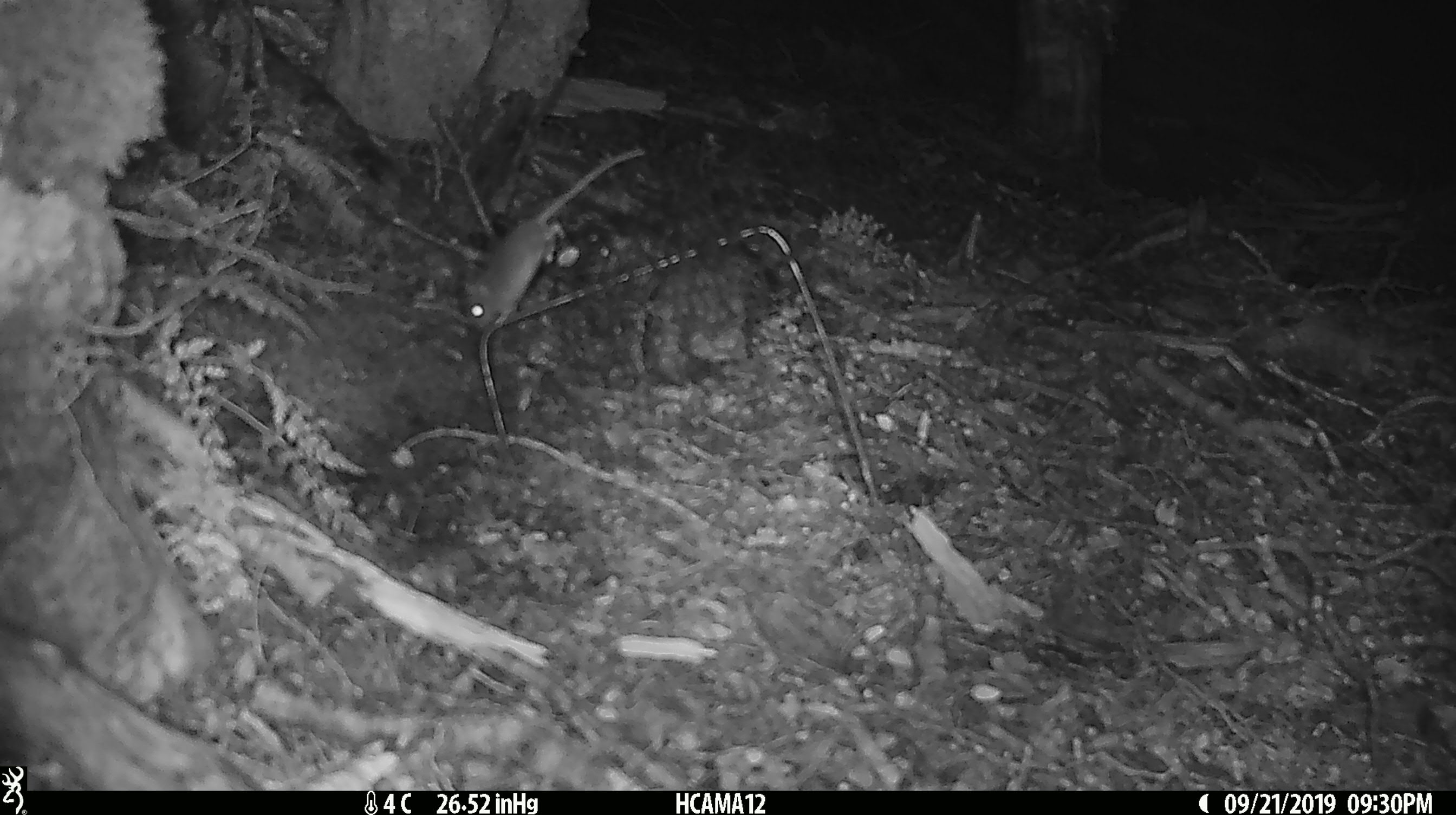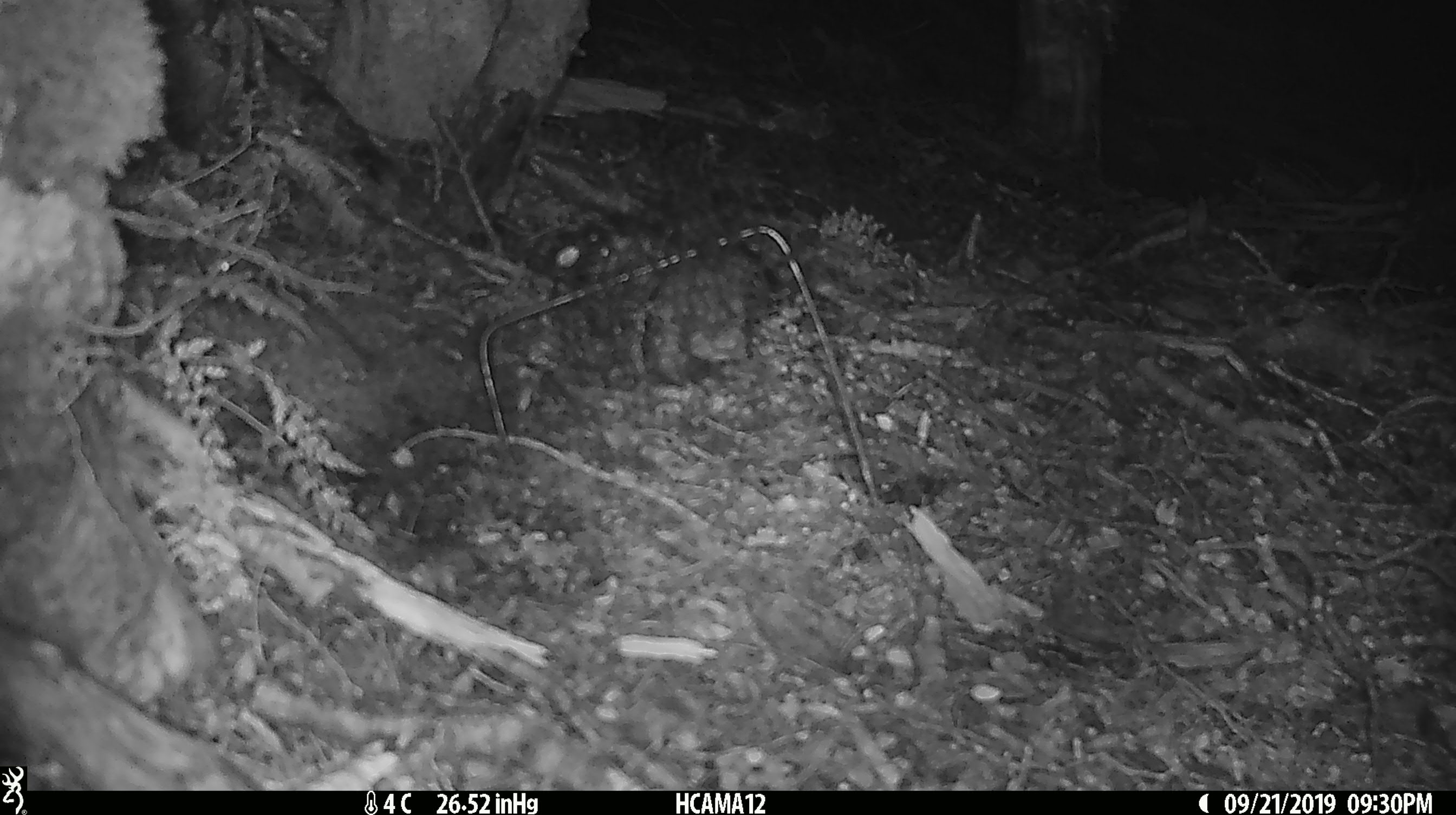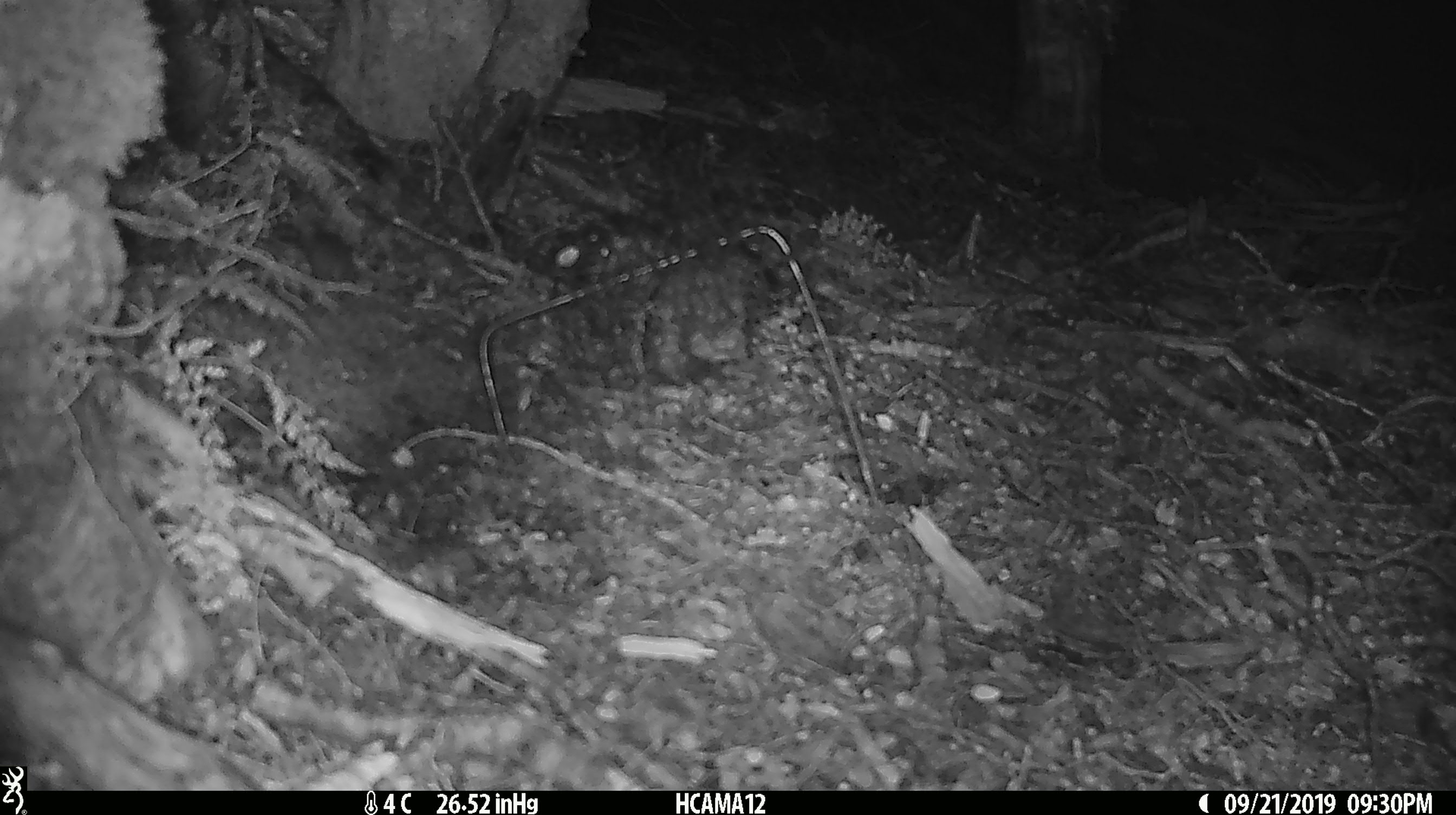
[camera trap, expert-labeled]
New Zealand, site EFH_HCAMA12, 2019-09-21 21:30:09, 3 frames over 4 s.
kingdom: Animalia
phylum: Chordata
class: Mammalia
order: Rodentia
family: Muridae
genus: Mus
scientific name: Mus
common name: mouse